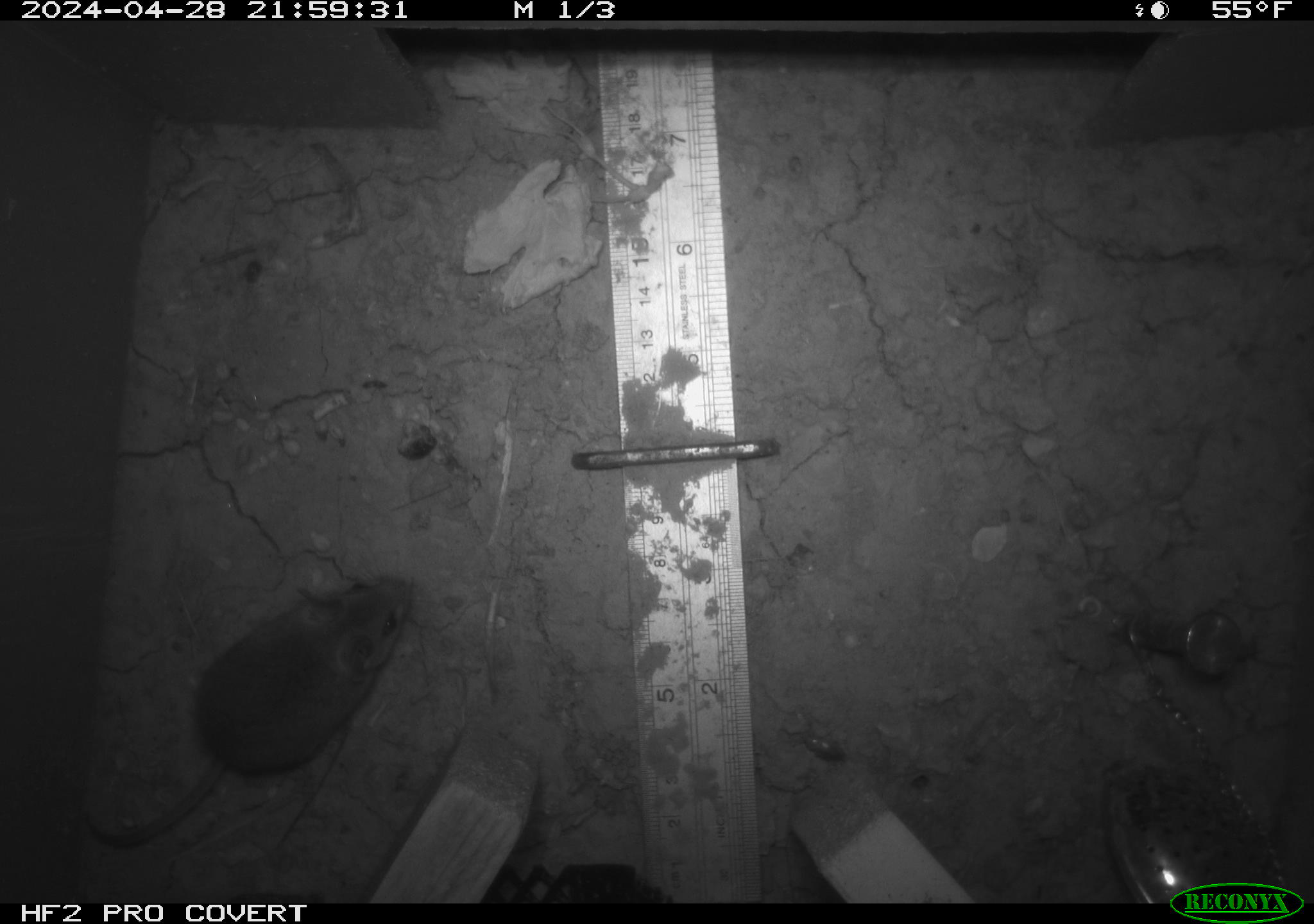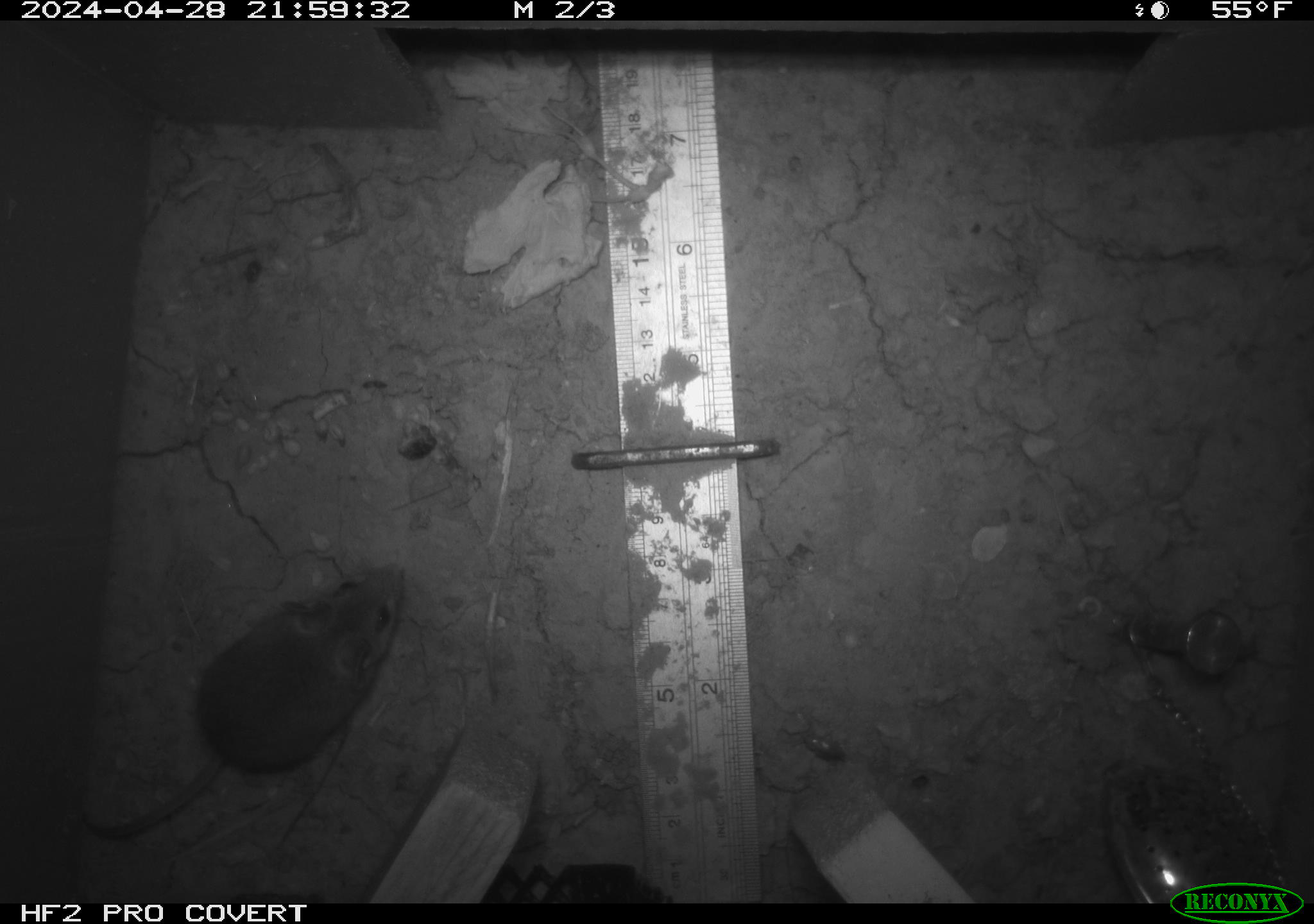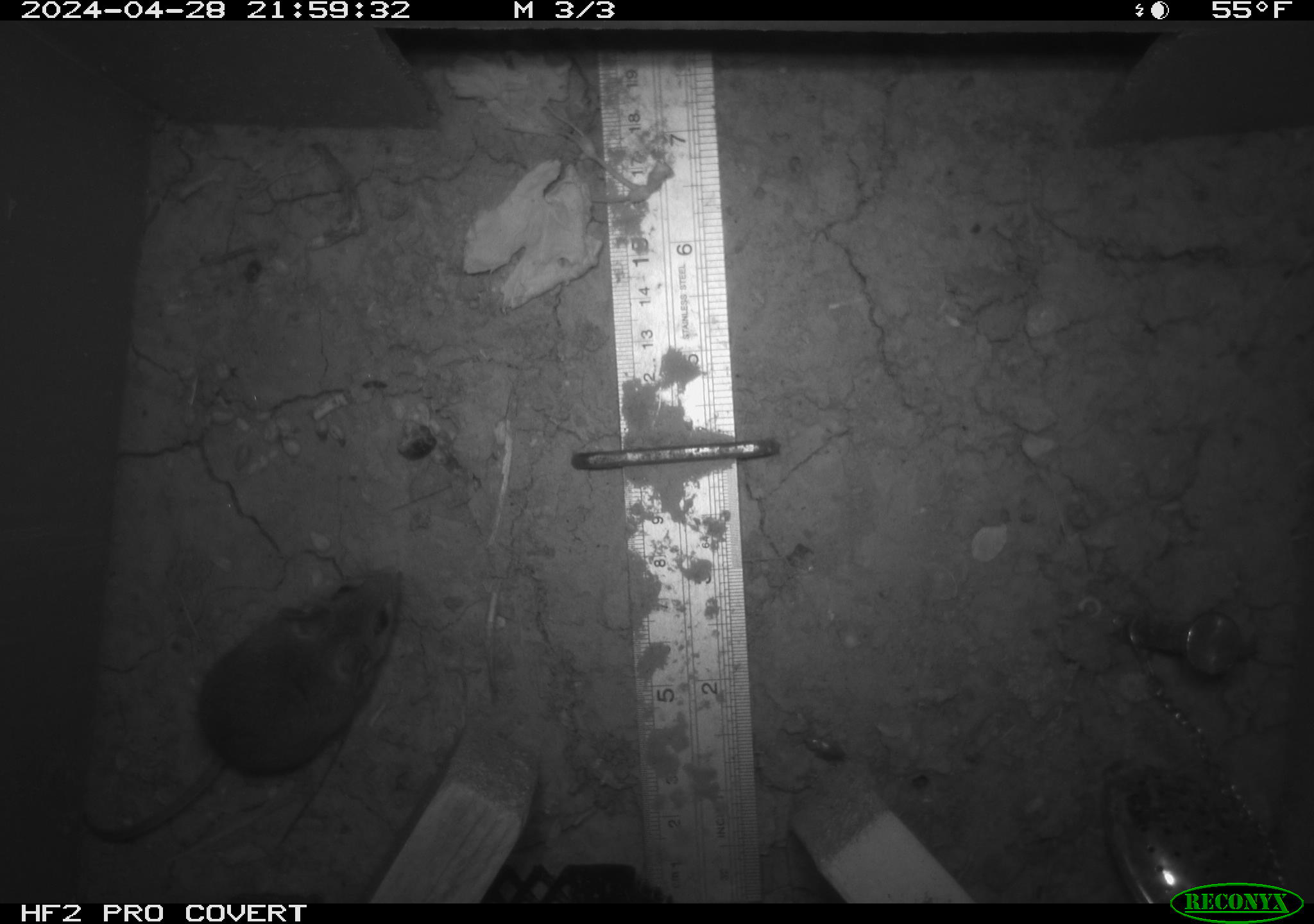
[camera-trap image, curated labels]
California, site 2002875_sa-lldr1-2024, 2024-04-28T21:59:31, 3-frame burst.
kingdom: Animalia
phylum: Chordata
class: Mammalia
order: Rodentia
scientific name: Rodentia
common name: mouse species